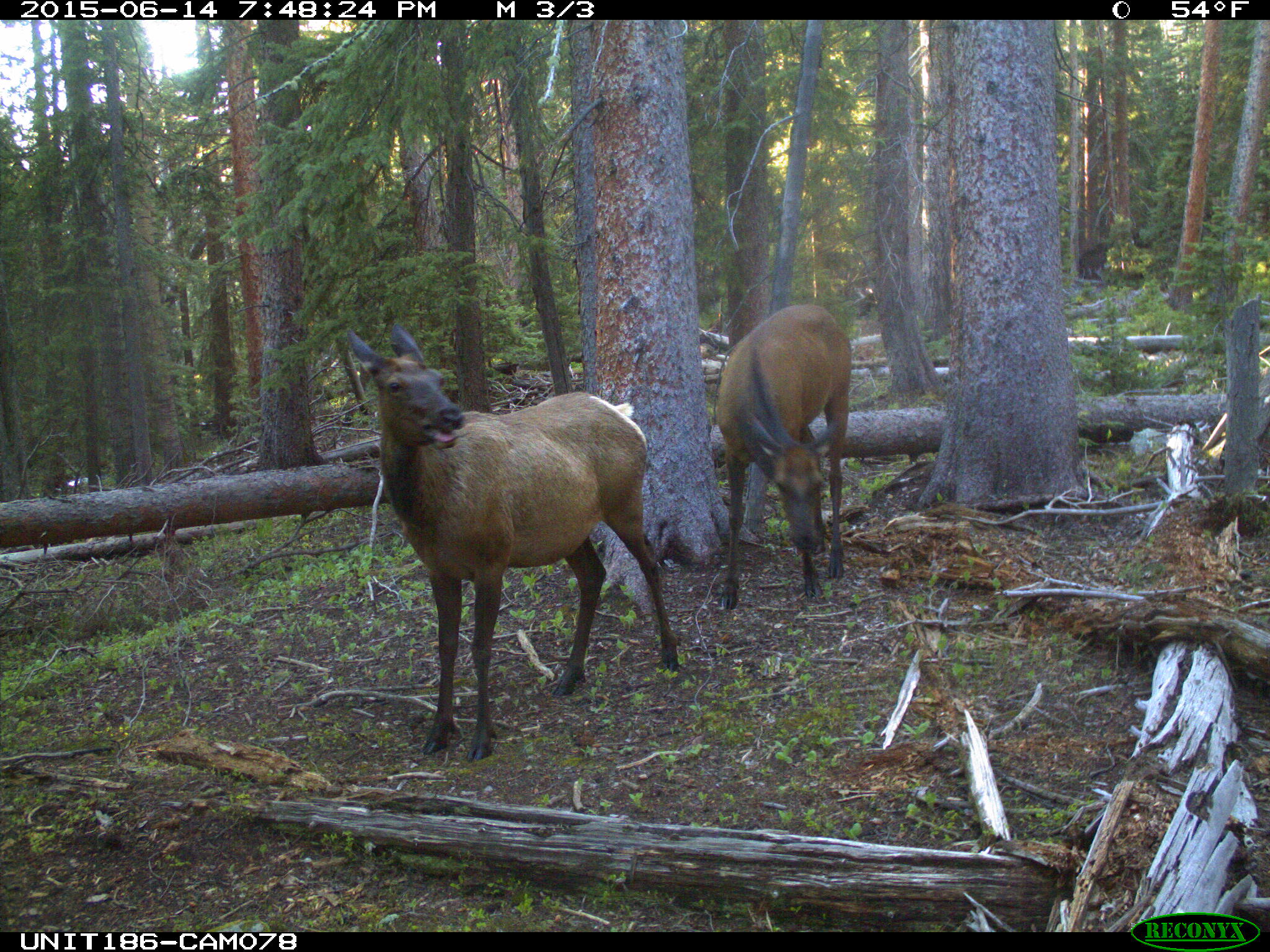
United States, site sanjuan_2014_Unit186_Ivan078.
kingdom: Animalia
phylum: Chordata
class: Mammalia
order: Artiodactyla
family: Cervidae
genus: Cervus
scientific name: Cervus elaphus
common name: red deer